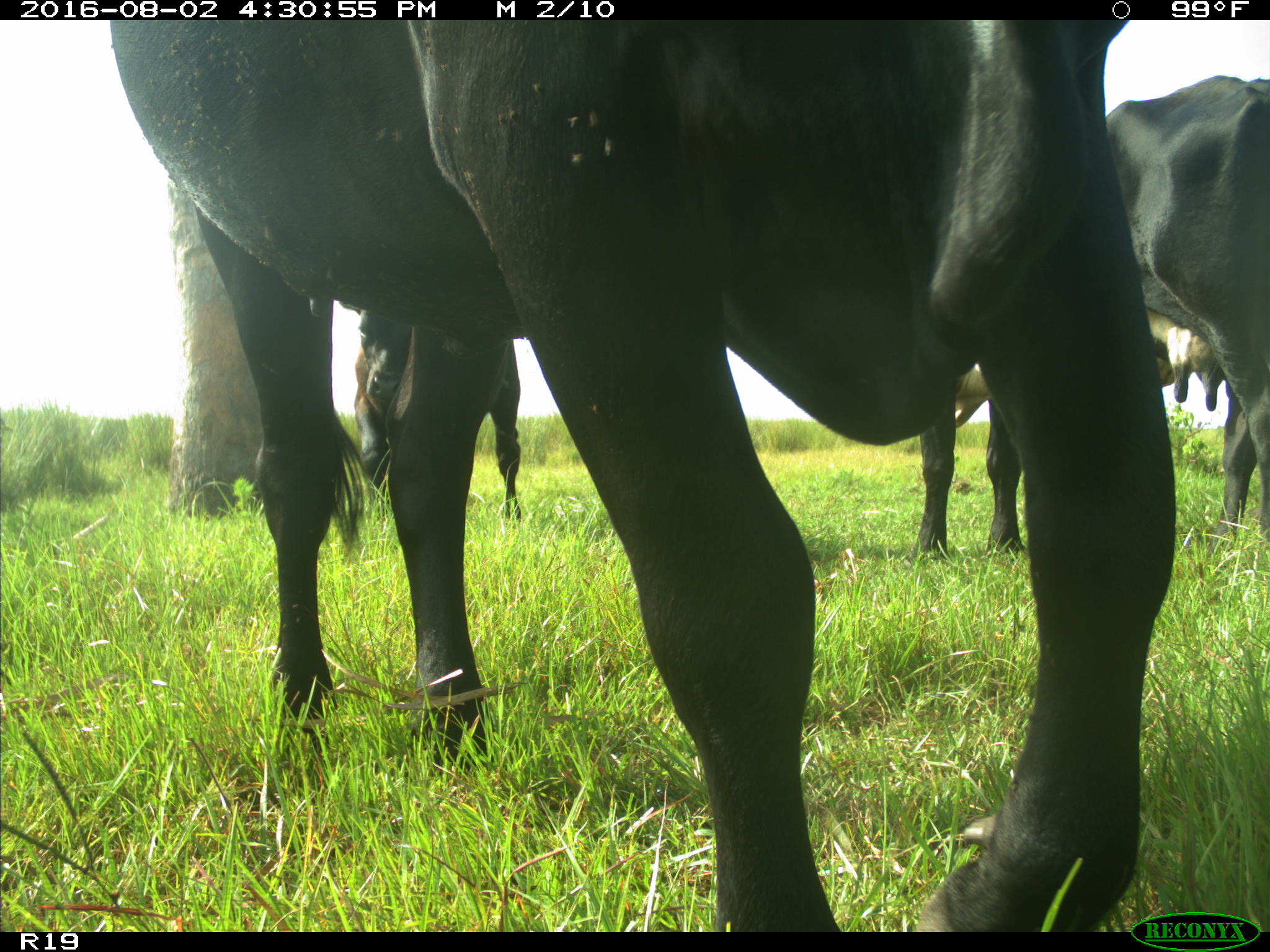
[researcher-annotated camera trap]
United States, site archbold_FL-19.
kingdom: Animalia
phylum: Chordata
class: Mammalia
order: Artiodactyla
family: Bovidae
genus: Bos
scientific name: Bos taurus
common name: domestic cow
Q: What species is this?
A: Bos taurus (domestic cow).